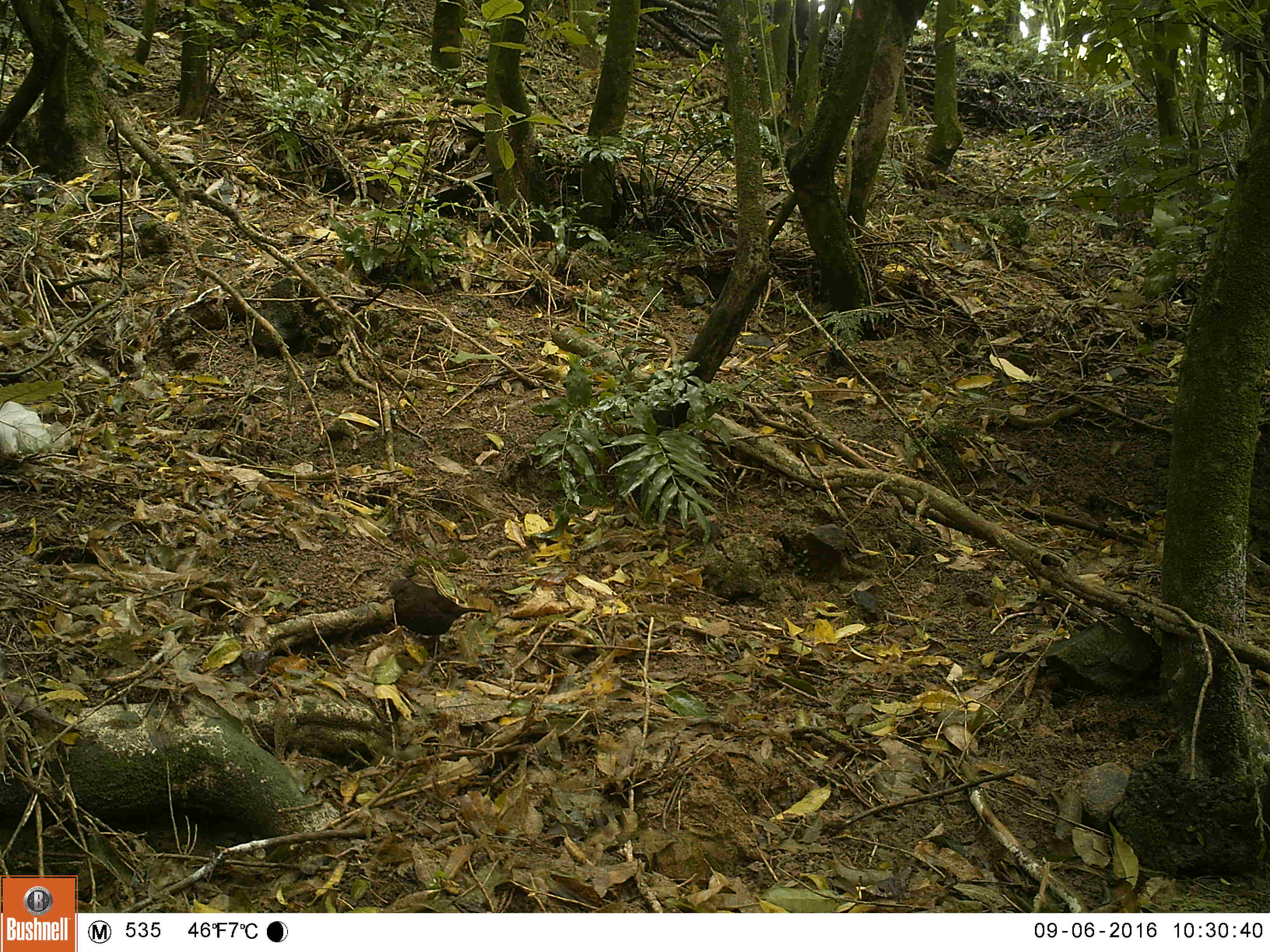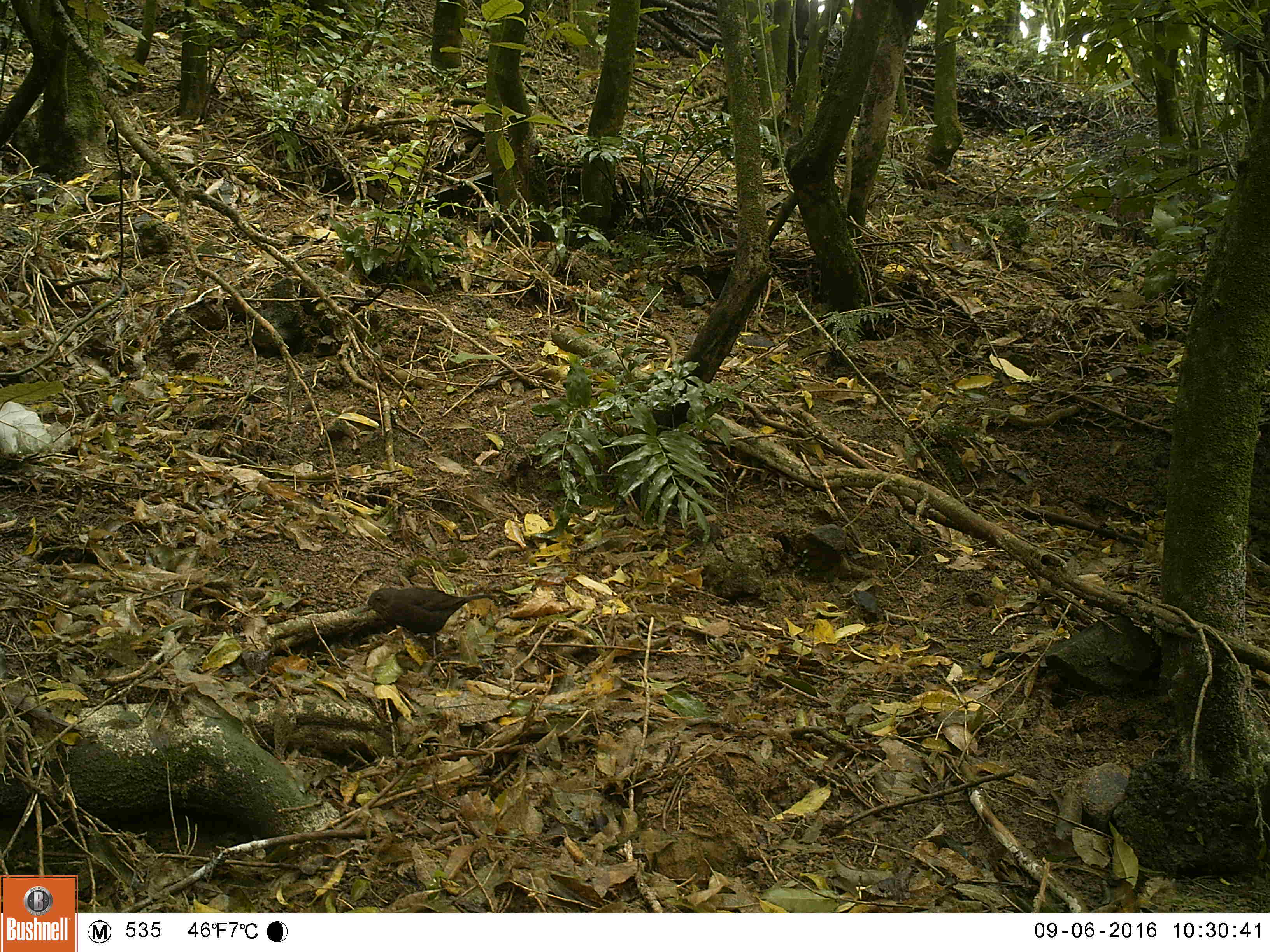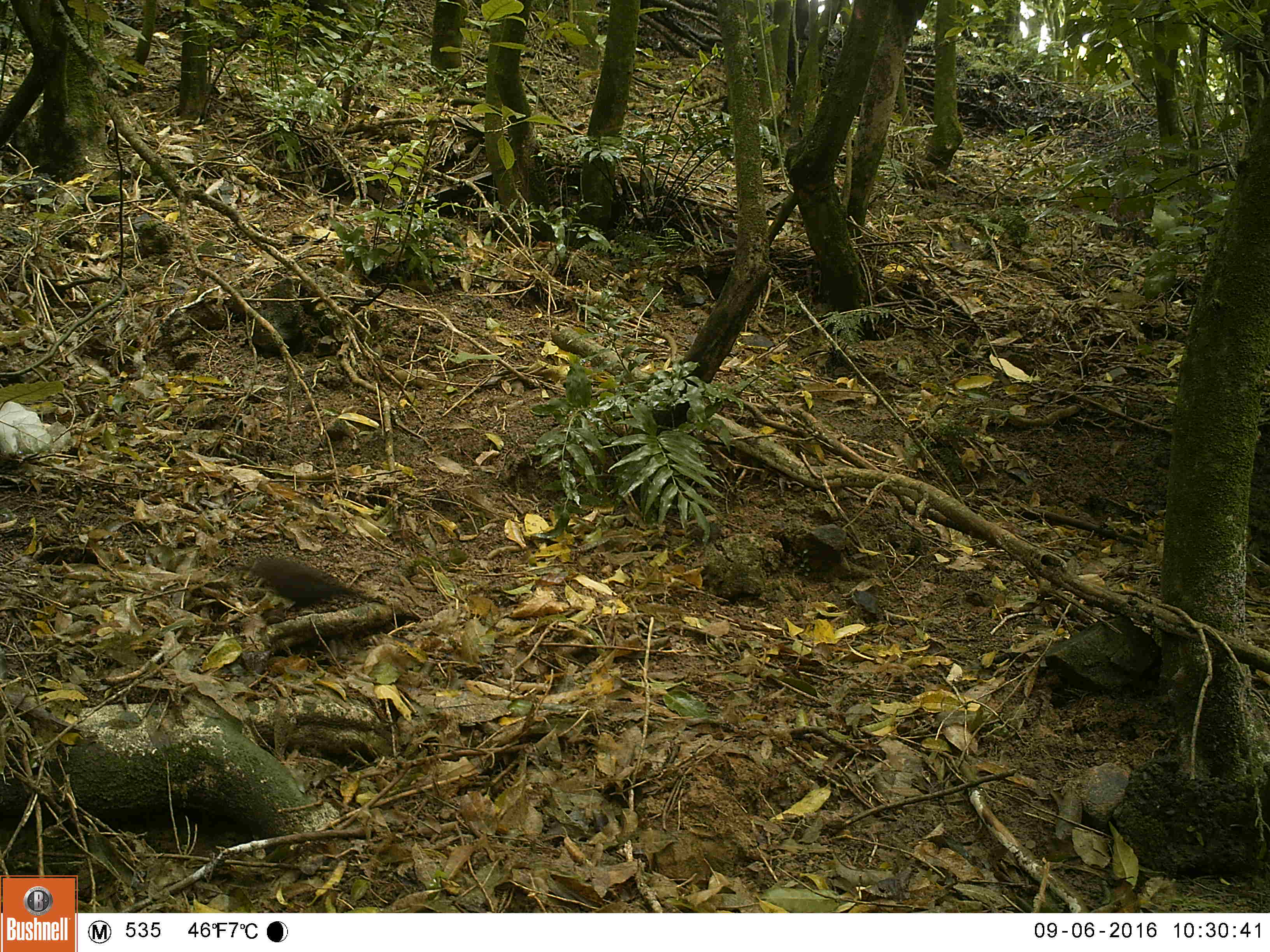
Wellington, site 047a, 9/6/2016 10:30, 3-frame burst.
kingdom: Animalia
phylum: Chordata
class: Aves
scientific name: Aves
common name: bird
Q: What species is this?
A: Bird (Aves).